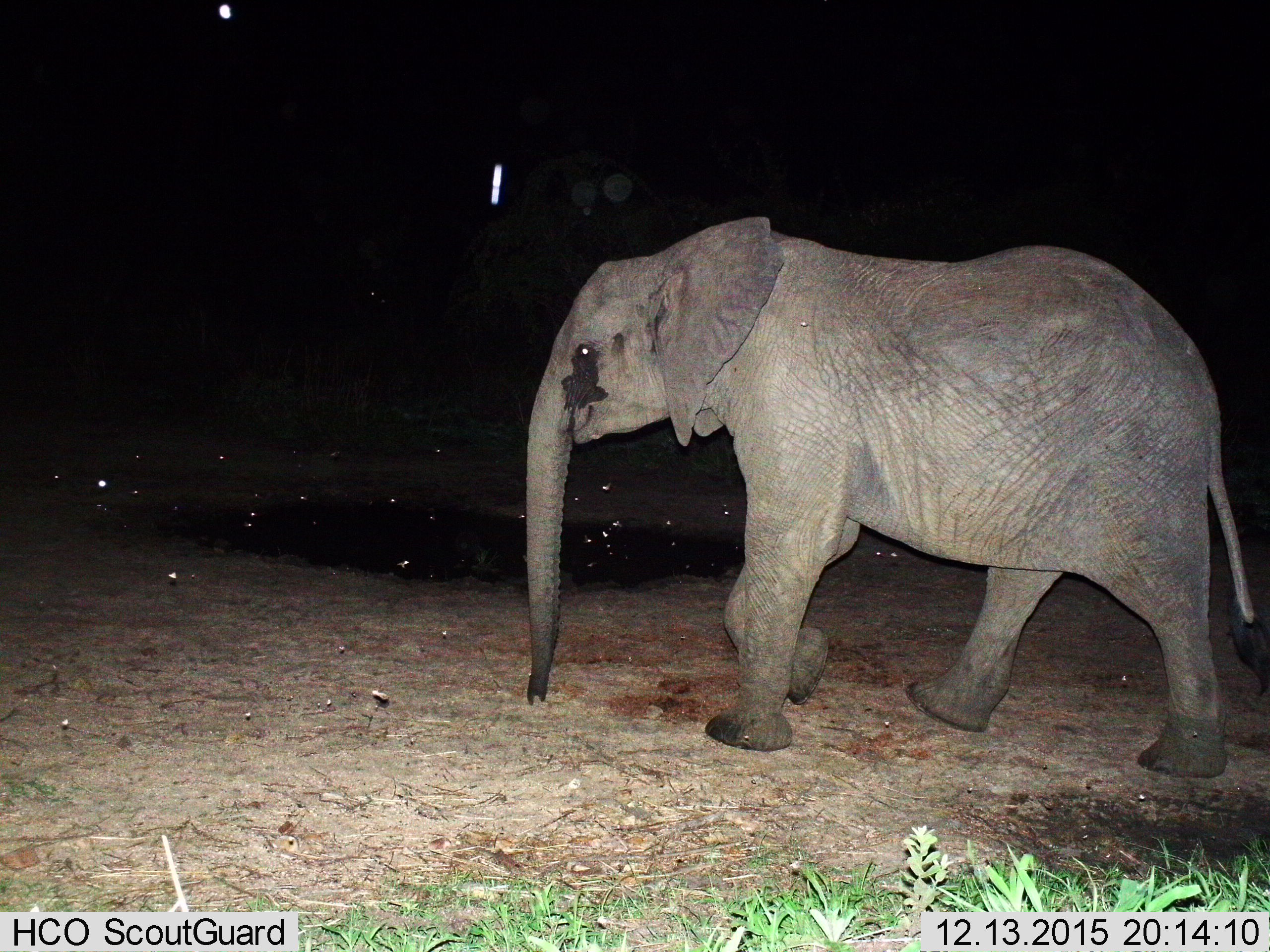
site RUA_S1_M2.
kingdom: Animalia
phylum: Chordata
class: Mammalia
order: Proboscidea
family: Elephantidae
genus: Loxodonta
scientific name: Loxodonta africana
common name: african bush elephant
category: elephant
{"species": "elephant (african bush elephant) (Loxodonta africana)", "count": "1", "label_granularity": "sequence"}